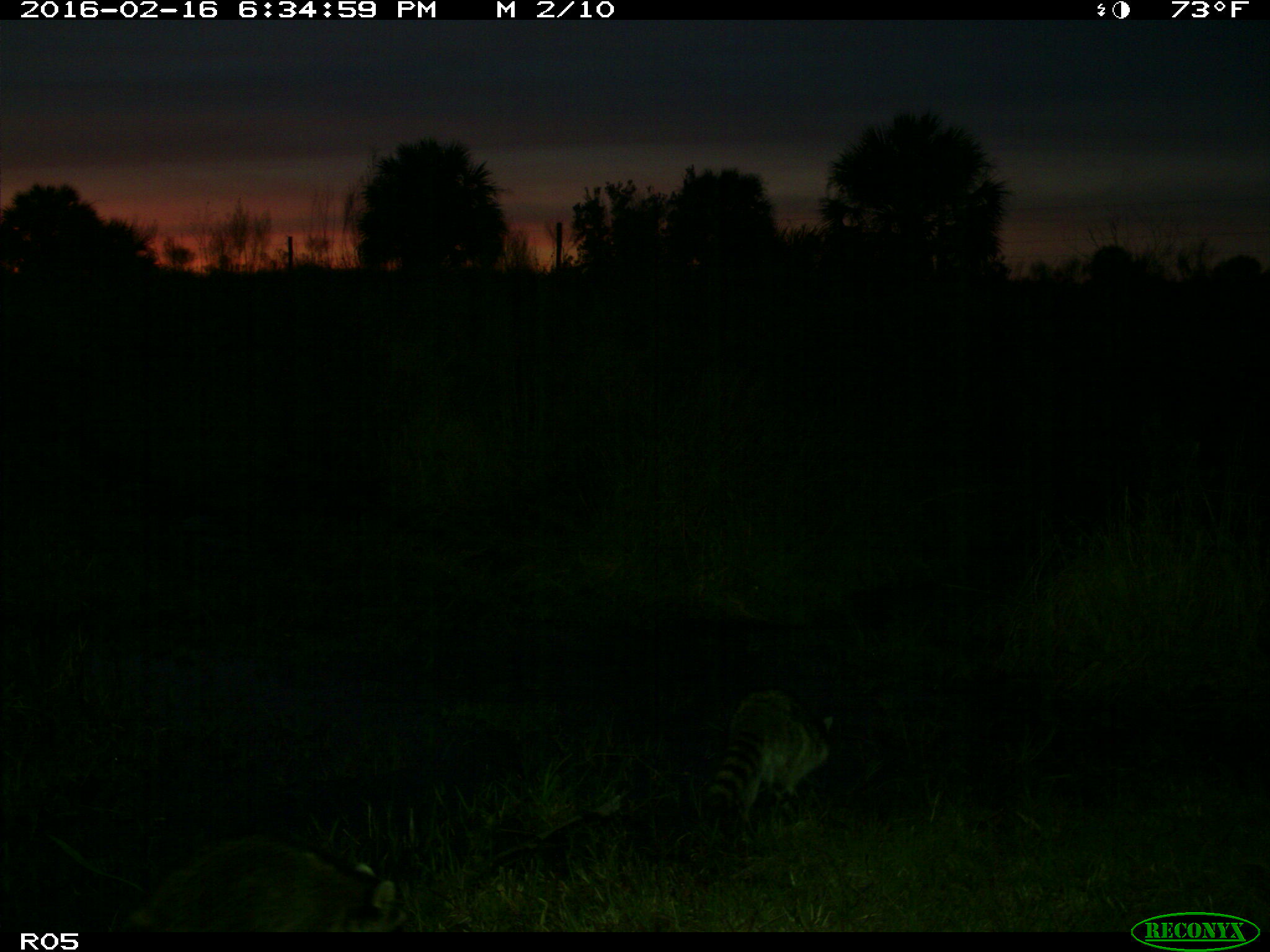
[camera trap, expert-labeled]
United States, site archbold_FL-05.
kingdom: Animalia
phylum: Chordata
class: Mammalia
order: Carnivora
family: Procyonidae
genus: Procyon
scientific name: Procyon lotor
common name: common raccoon